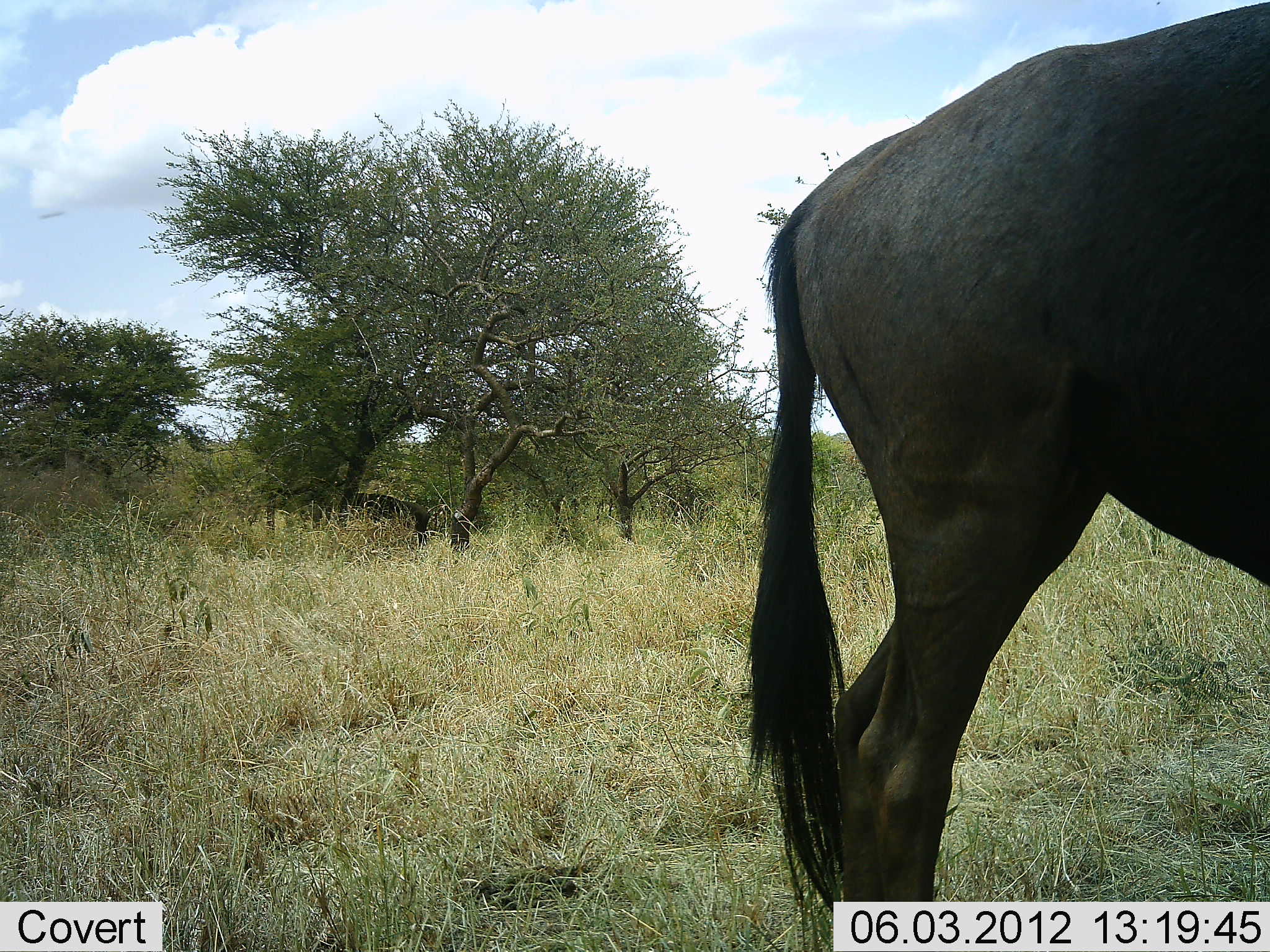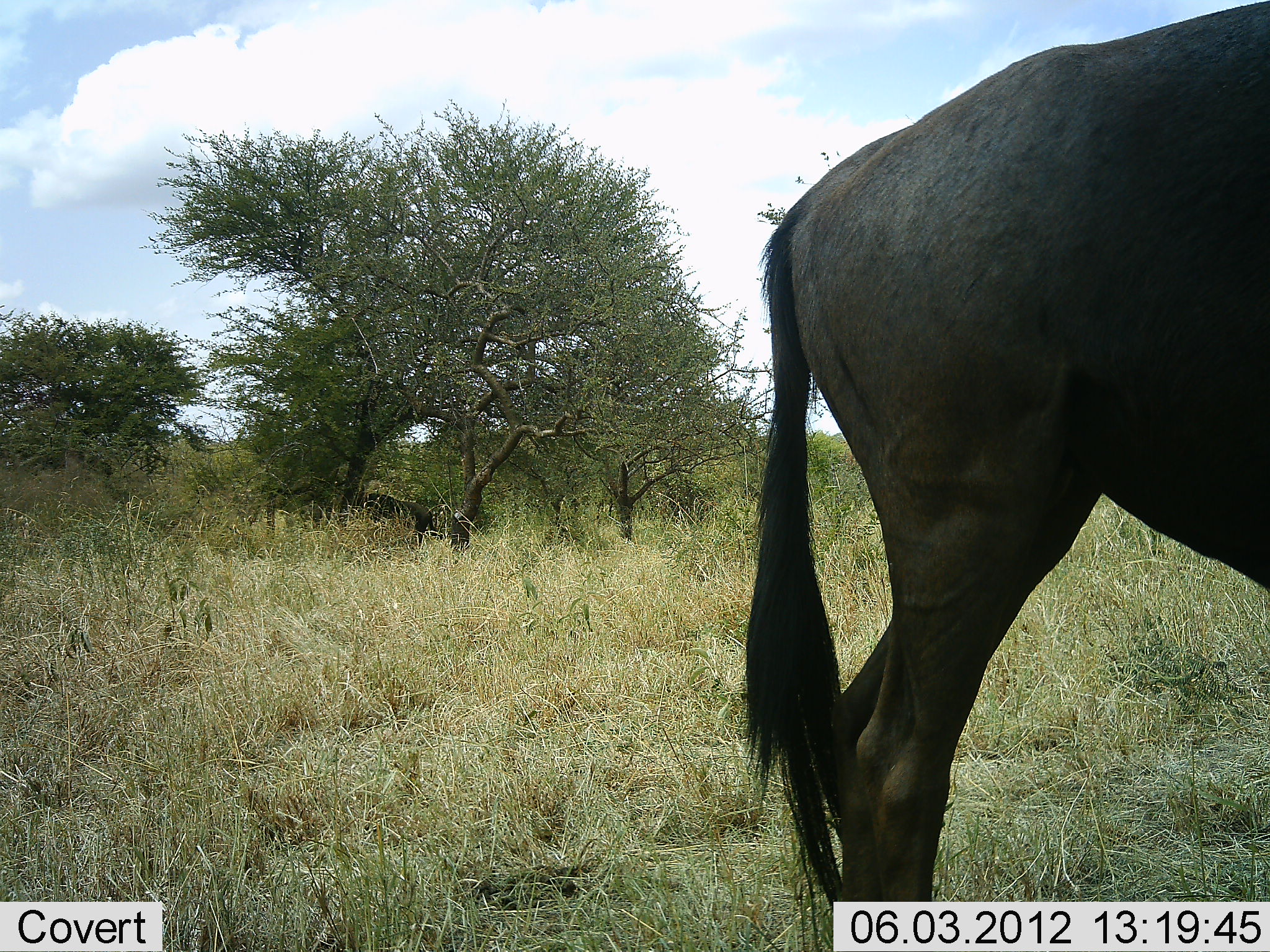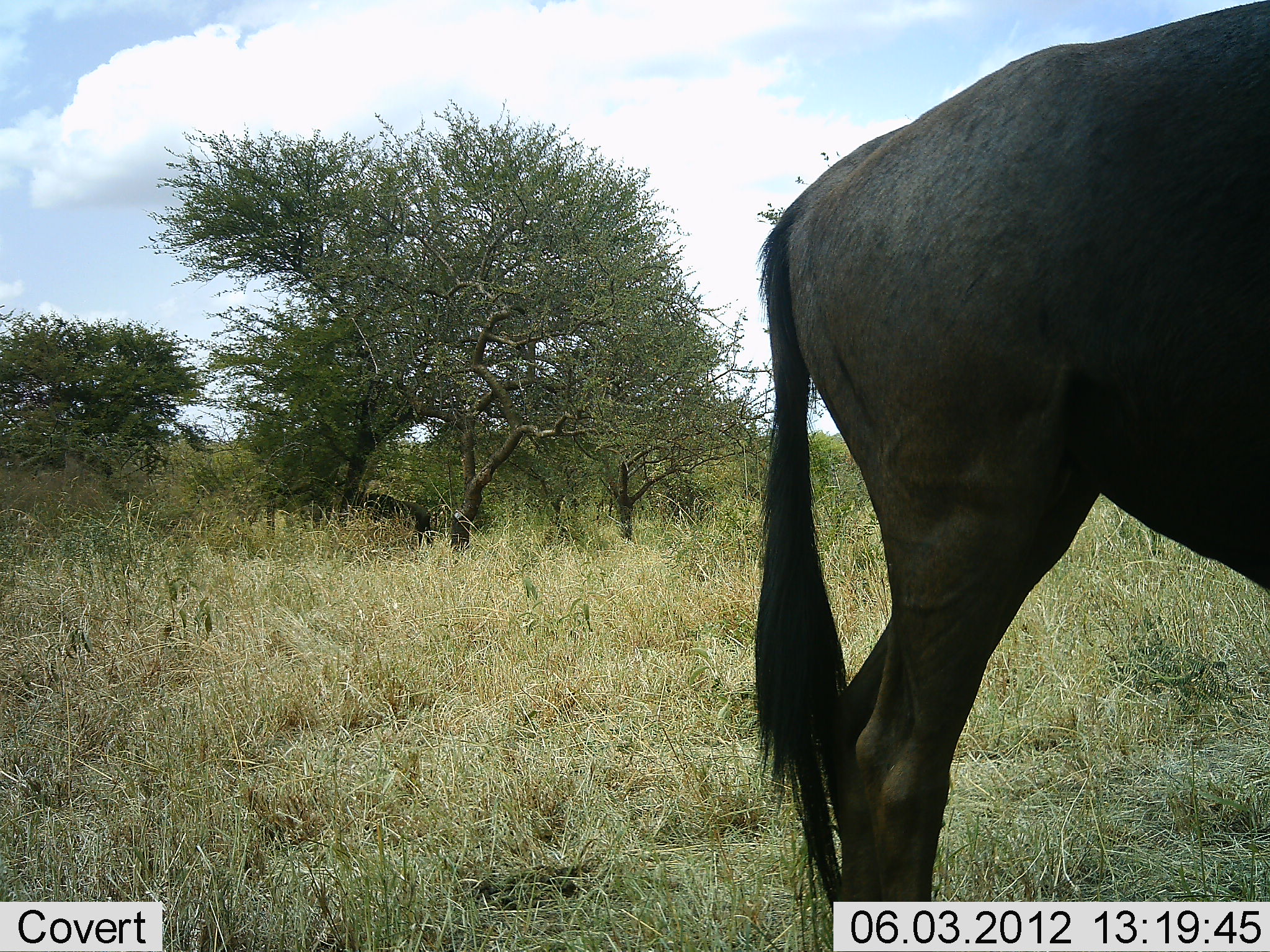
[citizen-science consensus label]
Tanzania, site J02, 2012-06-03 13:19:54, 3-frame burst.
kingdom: Animalia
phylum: Chordata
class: Mammalia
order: Artiodactyla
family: Bovidae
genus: Connochaetes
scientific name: Connochaetes taurinus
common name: blue wildebeest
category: wildebeest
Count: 2.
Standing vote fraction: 90%.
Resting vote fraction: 10%.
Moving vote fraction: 0%.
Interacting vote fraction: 0%.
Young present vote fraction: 0%.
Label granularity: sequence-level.